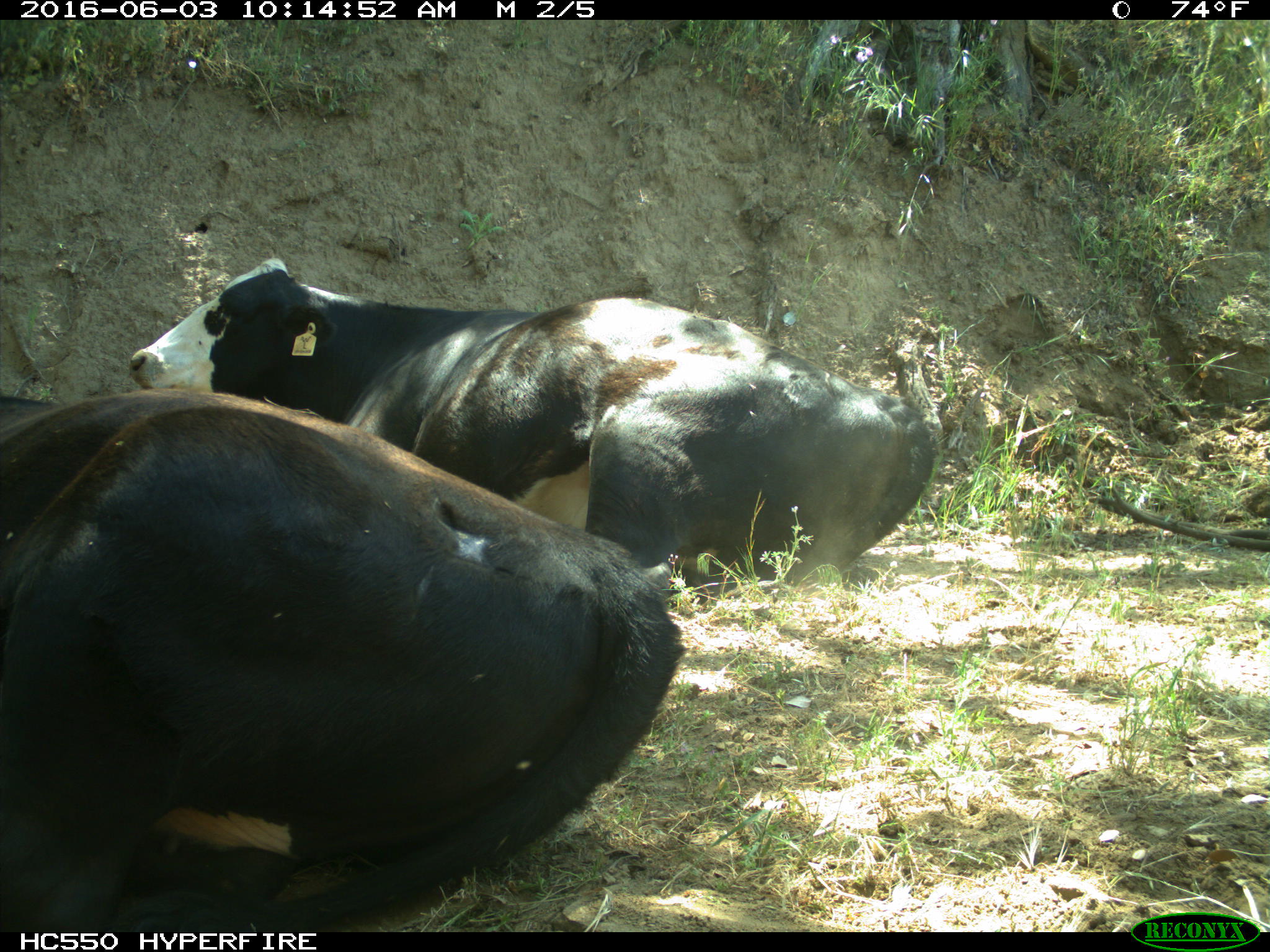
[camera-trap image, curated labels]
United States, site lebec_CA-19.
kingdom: Animalia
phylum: Chordata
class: Mammalia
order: Artiodactyla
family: Bovidae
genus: Bos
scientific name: Bos taurus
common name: domestic cow